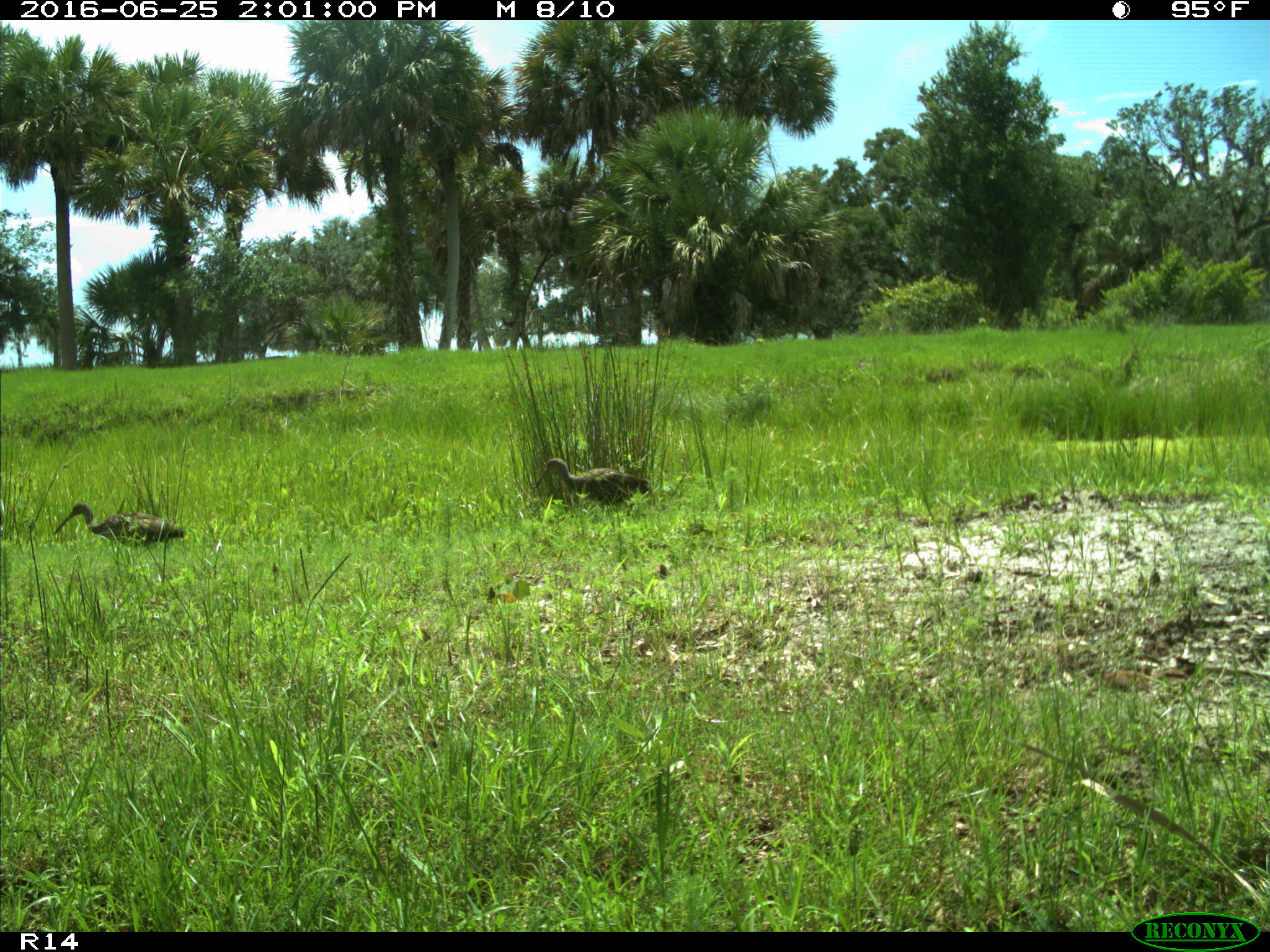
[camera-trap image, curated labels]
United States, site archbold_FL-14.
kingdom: Animalia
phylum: Chordata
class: Aves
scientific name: Aves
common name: birds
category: unidentified bird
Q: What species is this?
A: Unidentified bird (birds) (Aves).